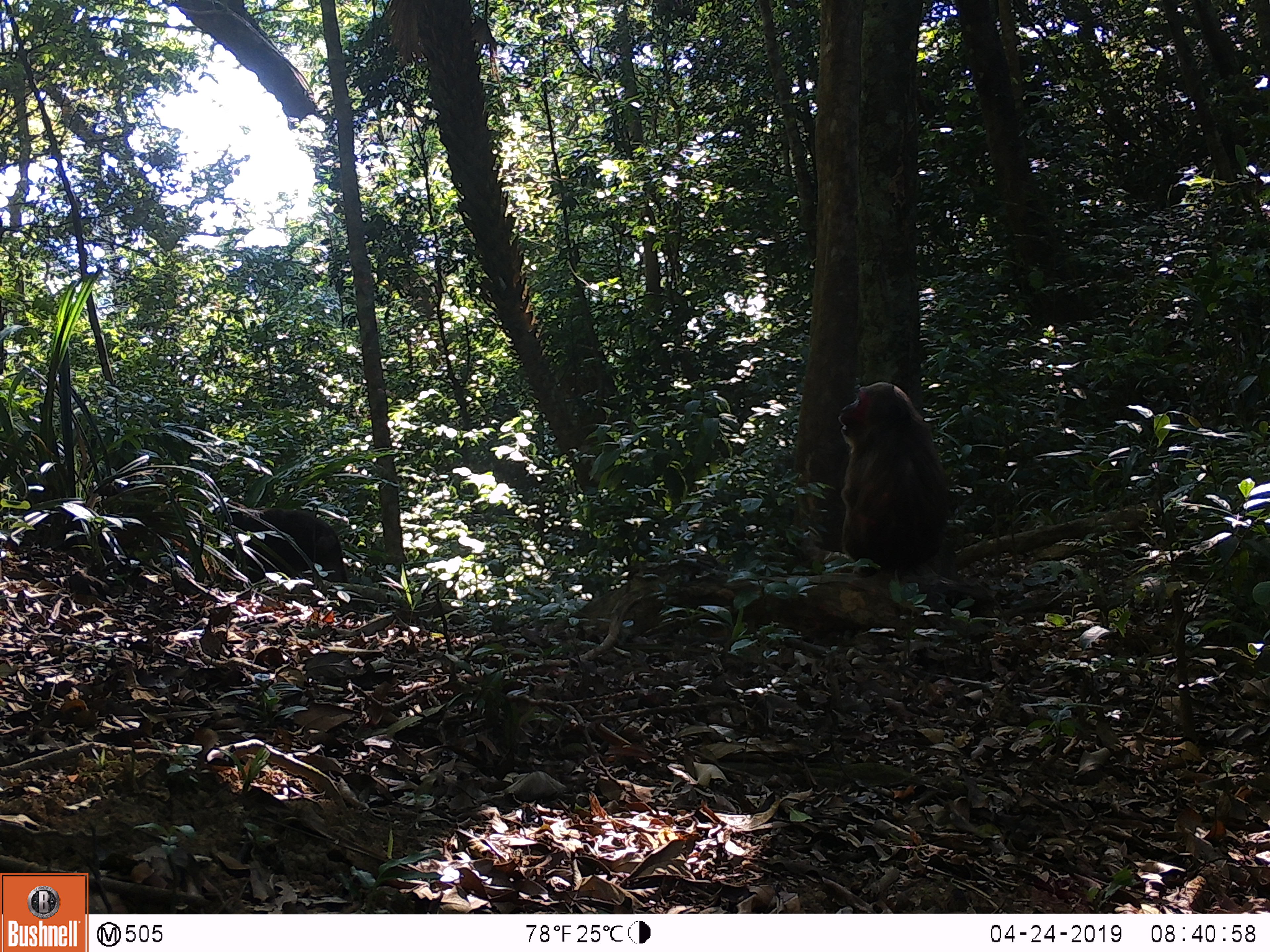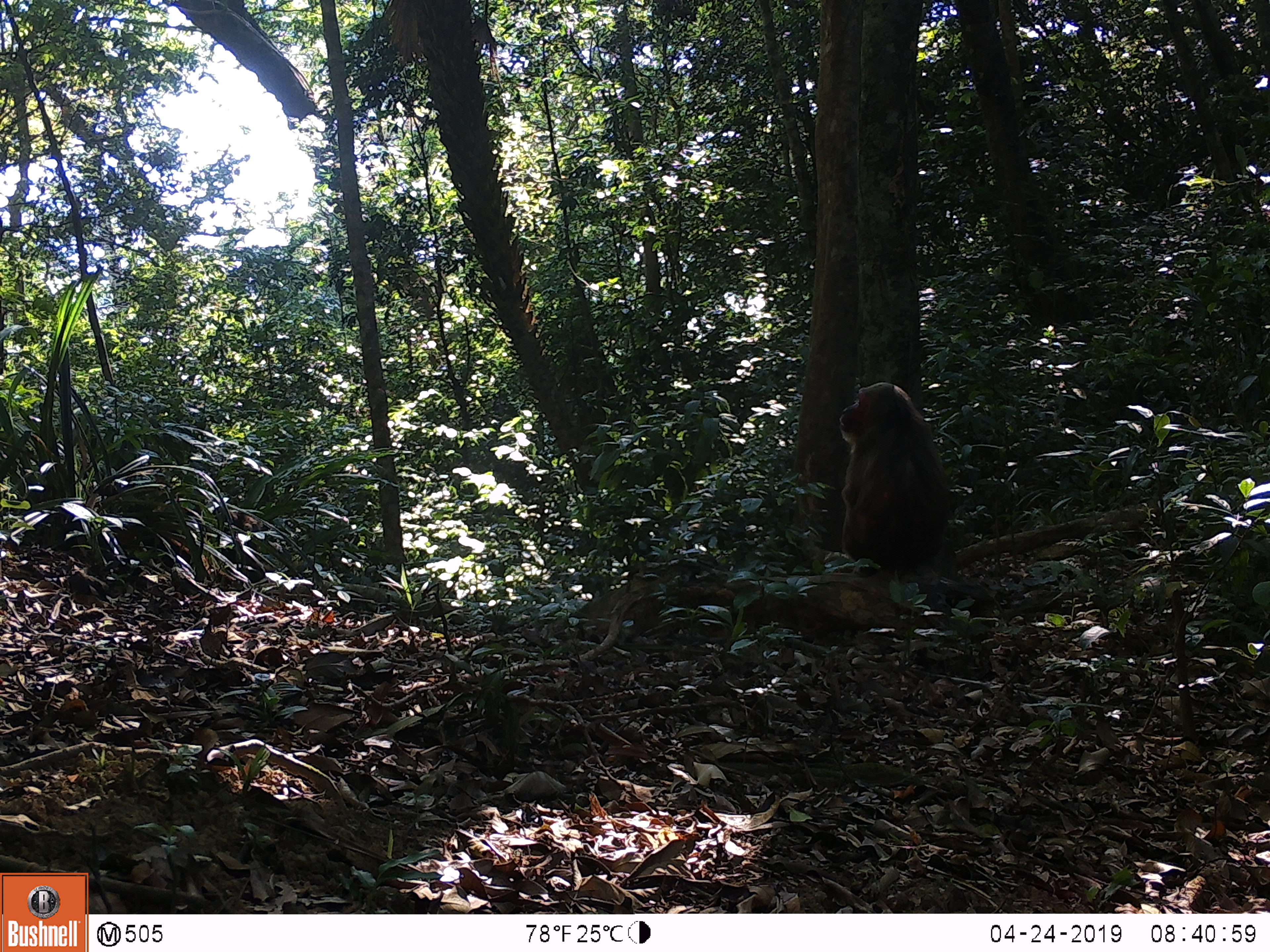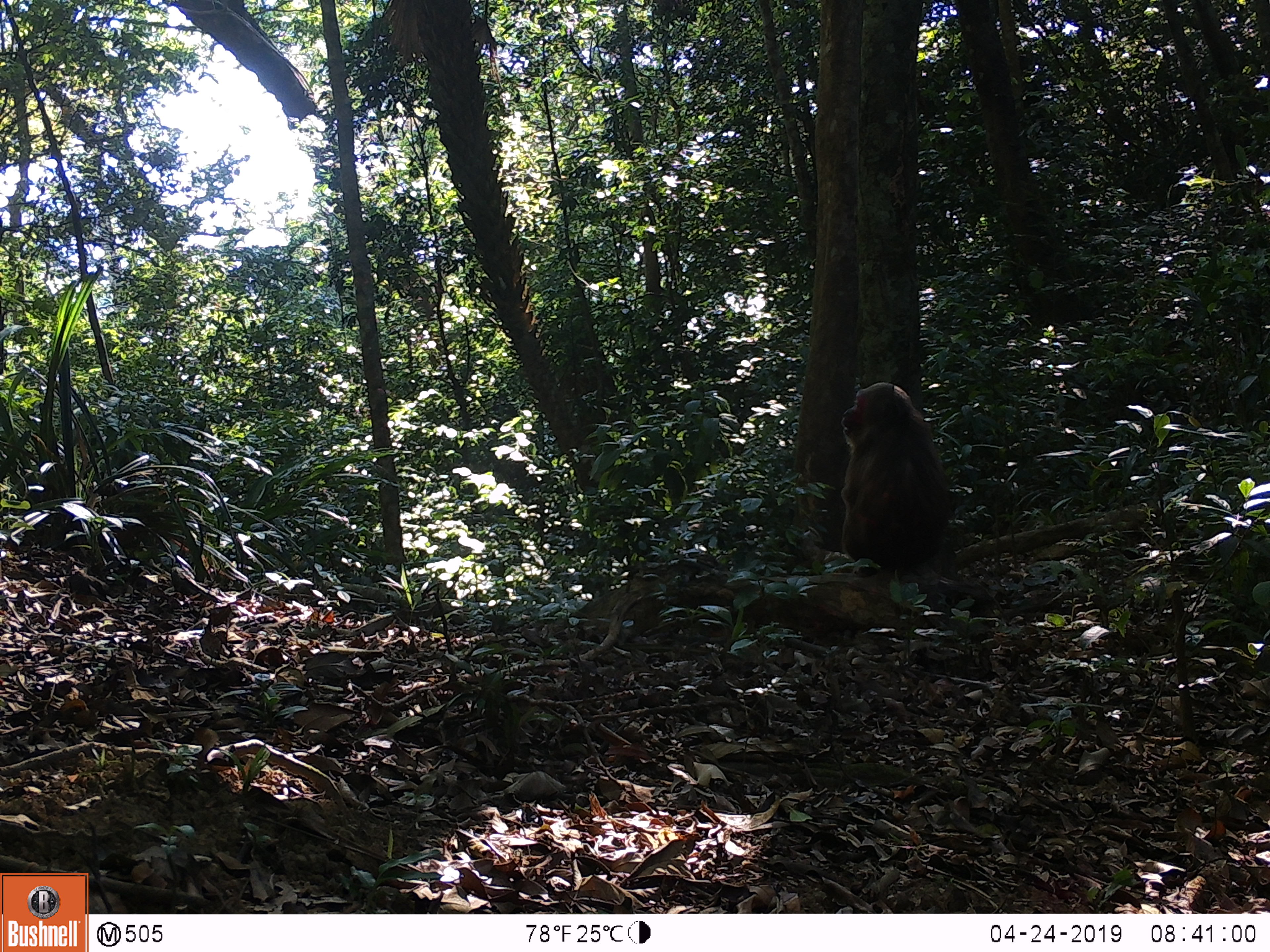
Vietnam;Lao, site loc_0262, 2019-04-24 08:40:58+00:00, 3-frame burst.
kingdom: Animalia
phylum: Chordata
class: Mammalia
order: Primates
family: Cercopithecidae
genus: Macaca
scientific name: Macaca arctoides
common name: stump-tailed macaque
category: stump tailed macaque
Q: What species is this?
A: Stump tailed macaque (stump-tailed macaque) (Macaca arctoides).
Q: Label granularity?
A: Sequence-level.